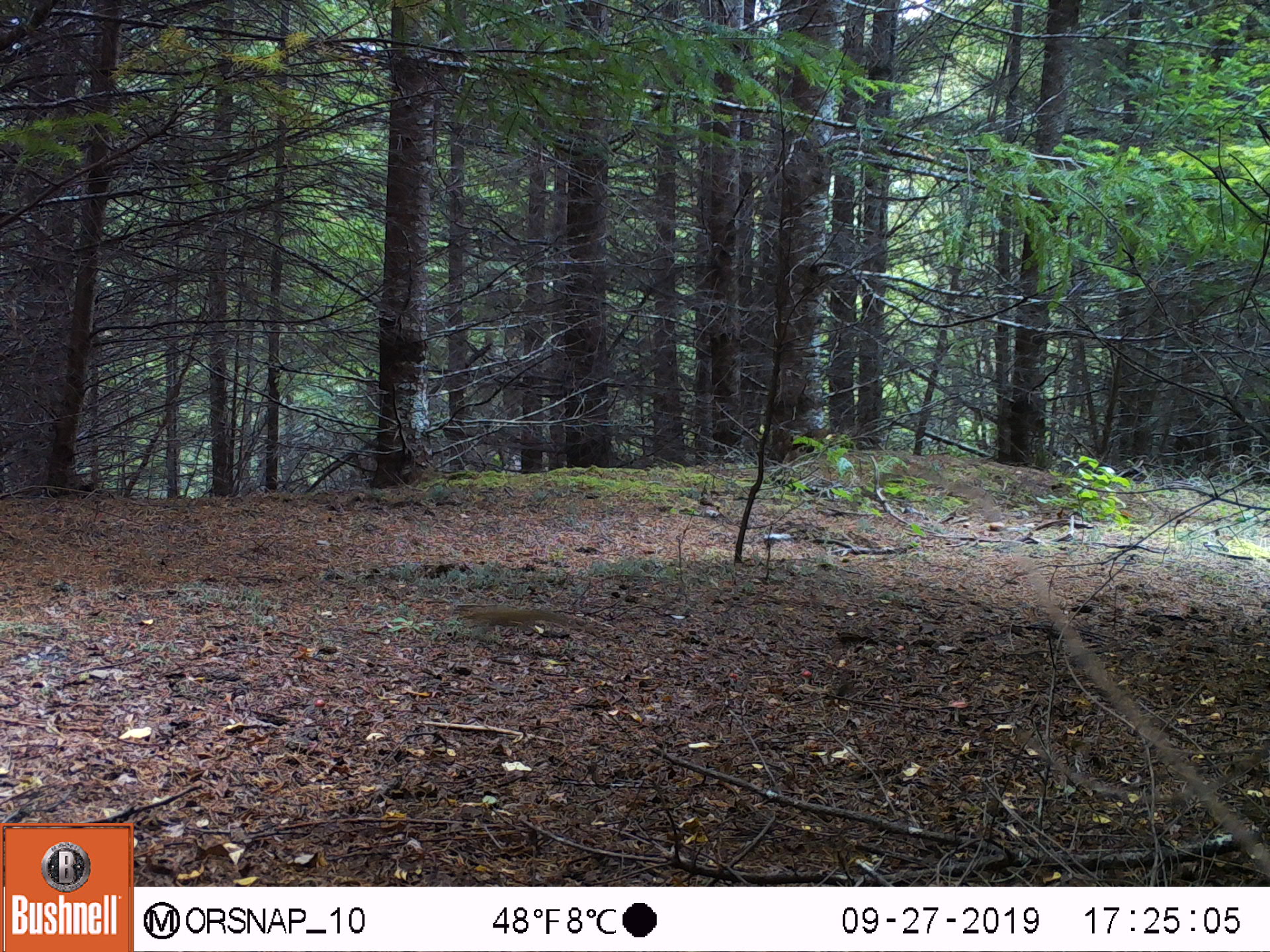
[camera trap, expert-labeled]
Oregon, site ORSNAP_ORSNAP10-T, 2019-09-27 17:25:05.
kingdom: Animalia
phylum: Chordata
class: Mammalia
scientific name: Mammalia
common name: small mammal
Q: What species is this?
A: Small mammal (Mammalia).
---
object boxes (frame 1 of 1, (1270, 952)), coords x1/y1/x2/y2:
small mammal: 452/581/620/660